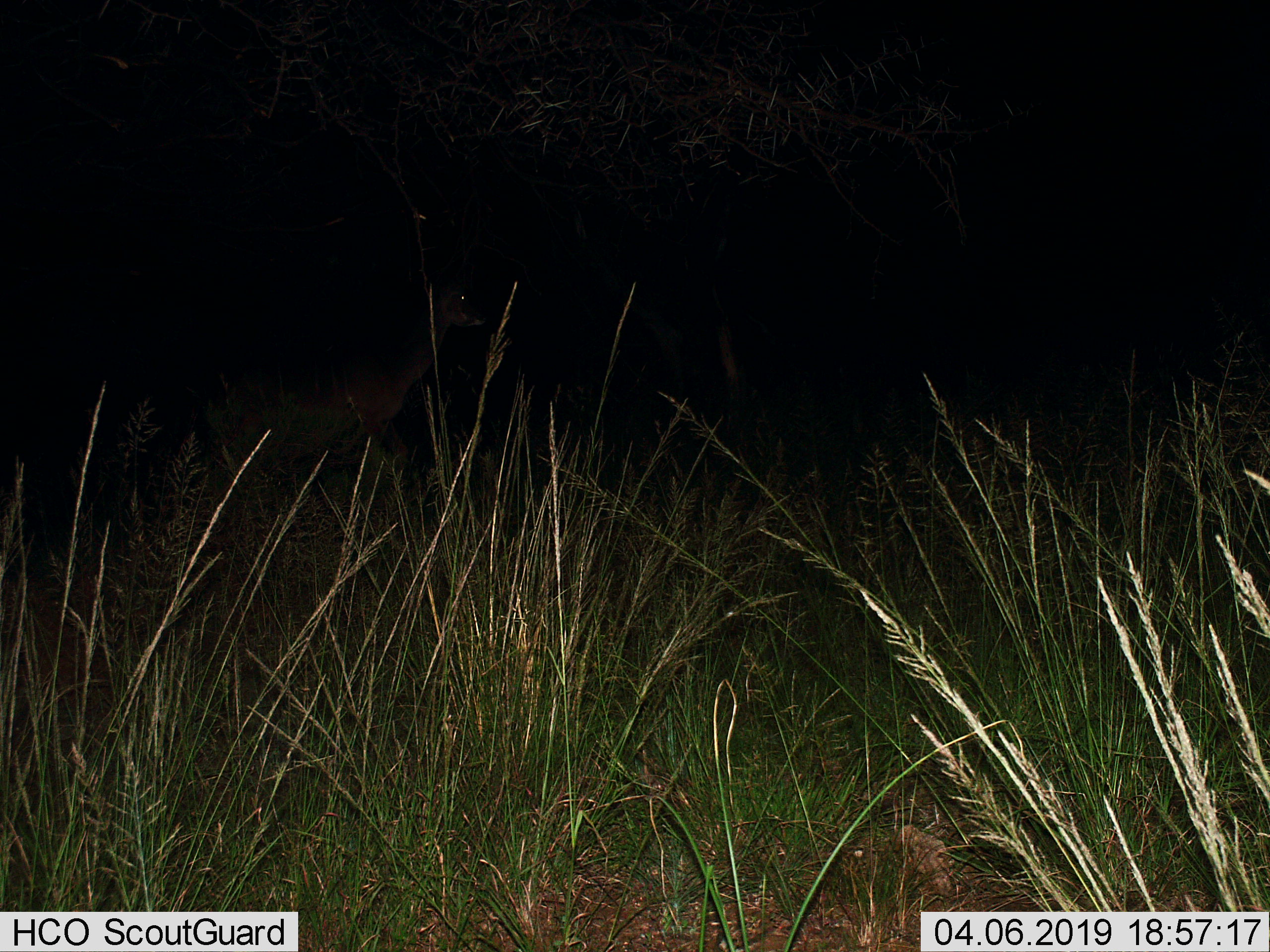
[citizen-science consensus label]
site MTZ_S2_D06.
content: unidentified animal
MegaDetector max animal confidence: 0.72